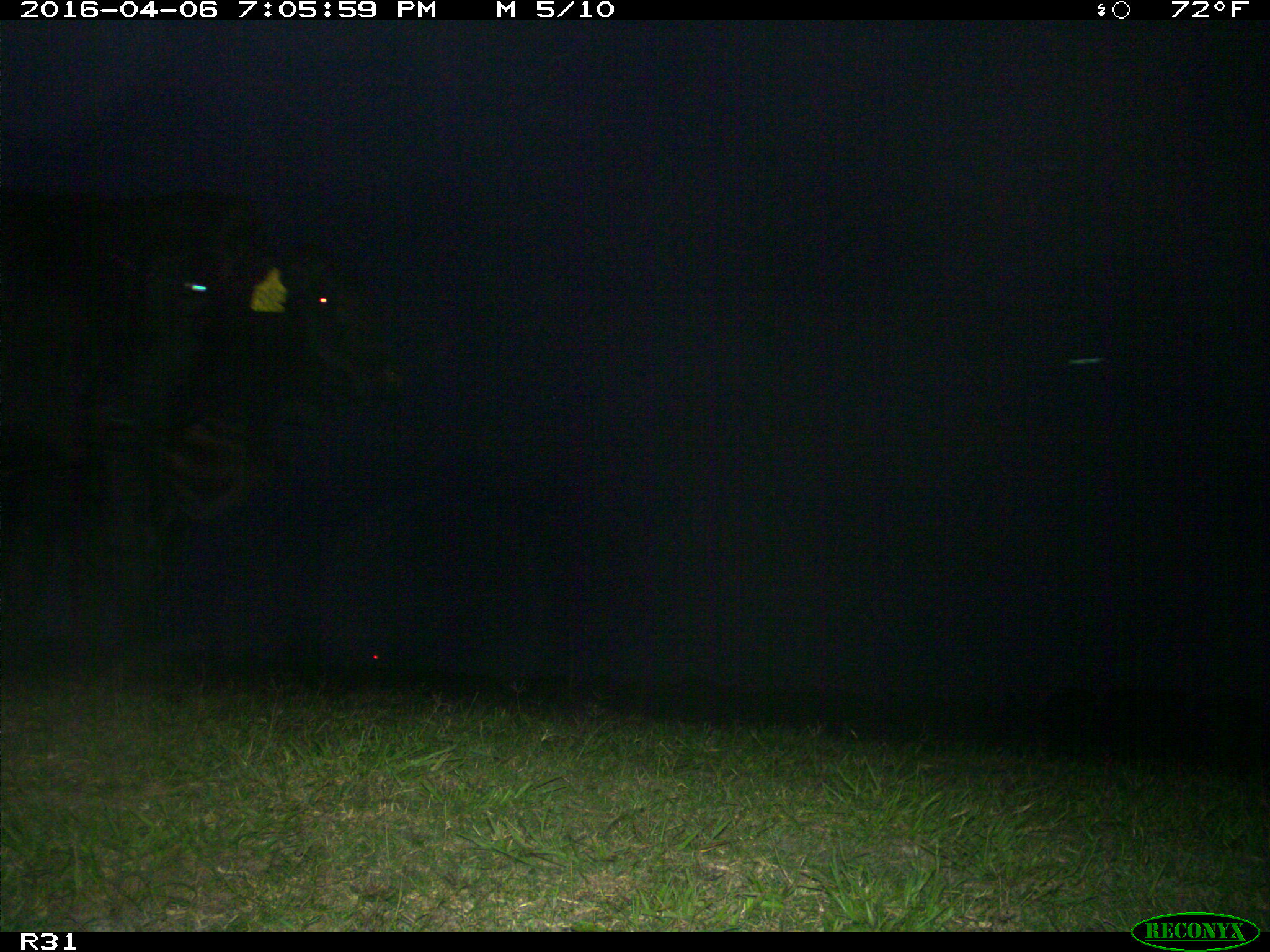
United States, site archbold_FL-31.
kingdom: Animalia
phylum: Chordata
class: Mammalia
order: Artiodactyla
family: Bovidae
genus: Bos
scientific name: Bos taurus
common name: domestic cow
Bos taurus (domestic cow).